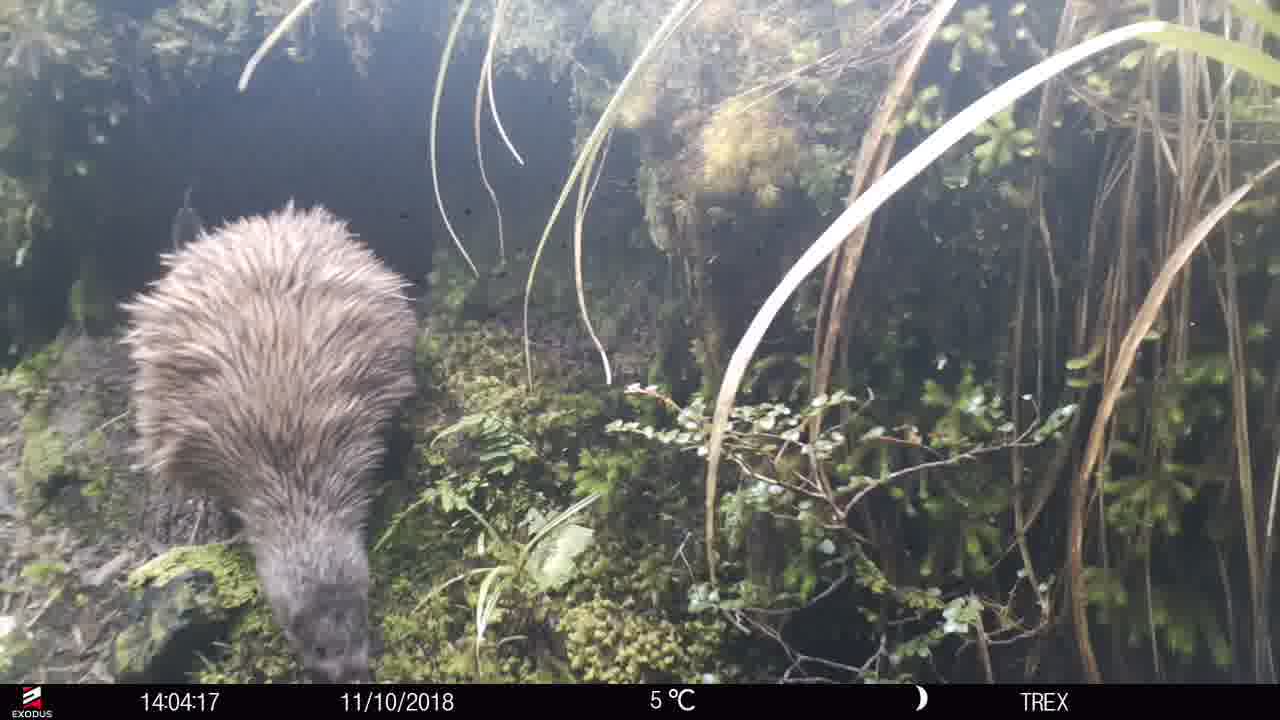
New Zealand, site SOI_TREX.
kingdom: Animalia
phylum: Chordata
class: Aves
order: Apterygiformes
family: Apterygidae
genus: Apteryx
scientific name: Apteryx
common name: kiwi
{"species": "kiwi (Apteryx)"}